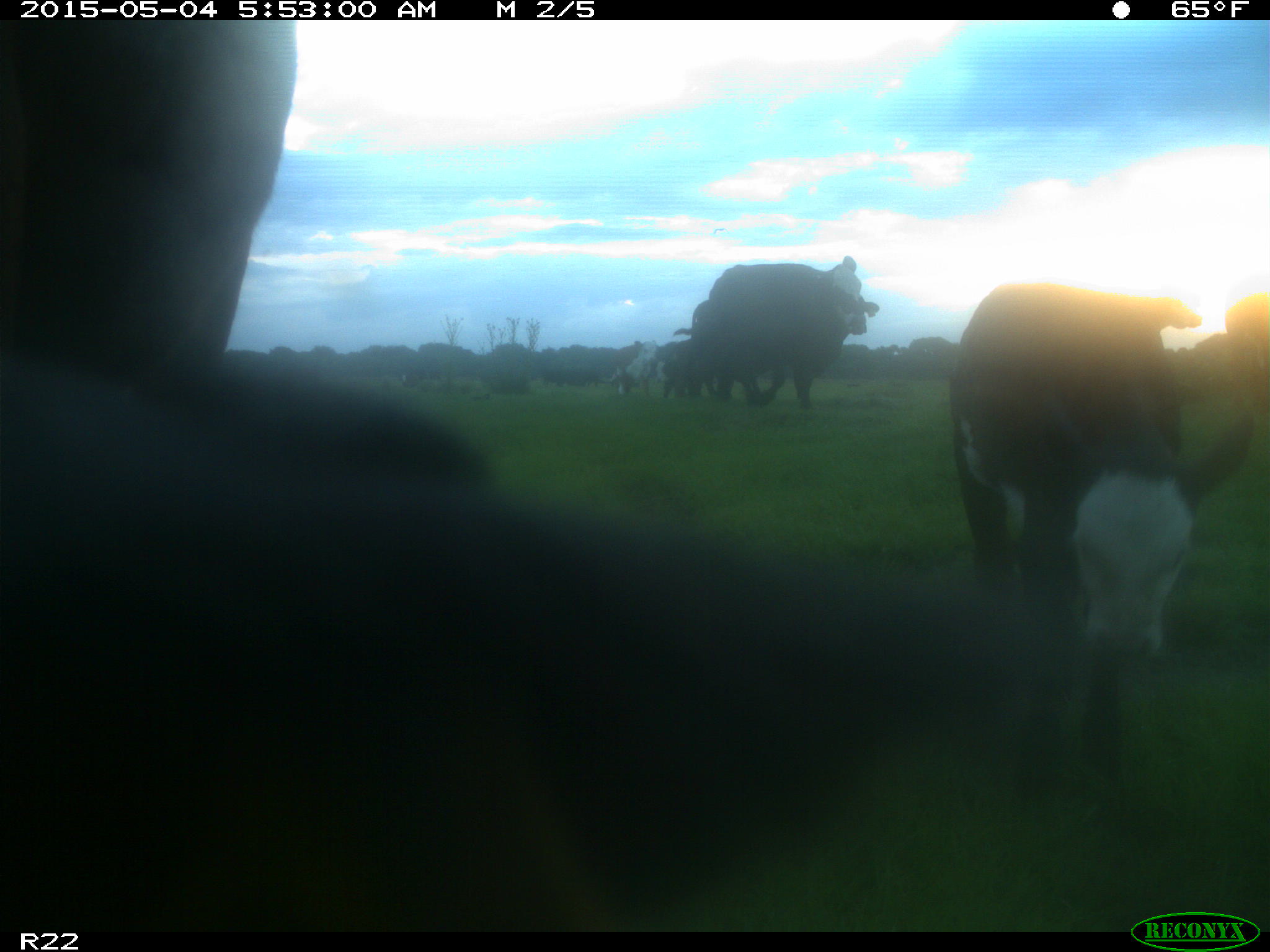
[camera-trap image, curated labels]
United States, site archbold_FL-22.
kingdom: Animalia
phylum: Chordata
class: Mammalia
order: Artiodactyla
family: Bovidae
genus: Bos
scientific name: Bos taurus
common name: domestic cow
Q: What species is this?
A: Bos taurus (domestic cow).